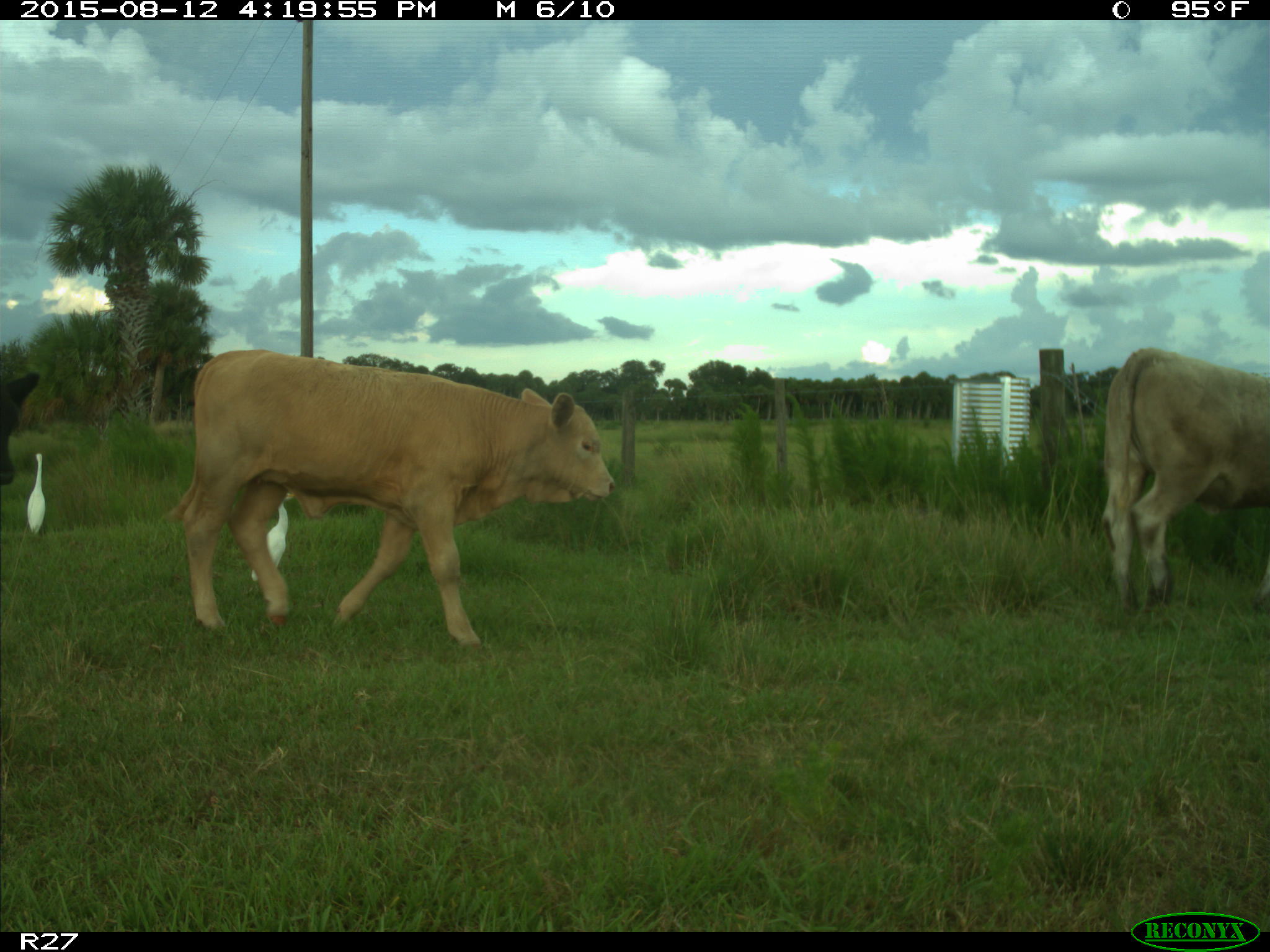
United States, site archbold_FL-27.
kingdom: Animalia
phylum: Chordata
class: Mammalia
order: Artiodactyla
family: Bovidae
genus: Bos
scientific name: Bos taurus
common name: domestic cow